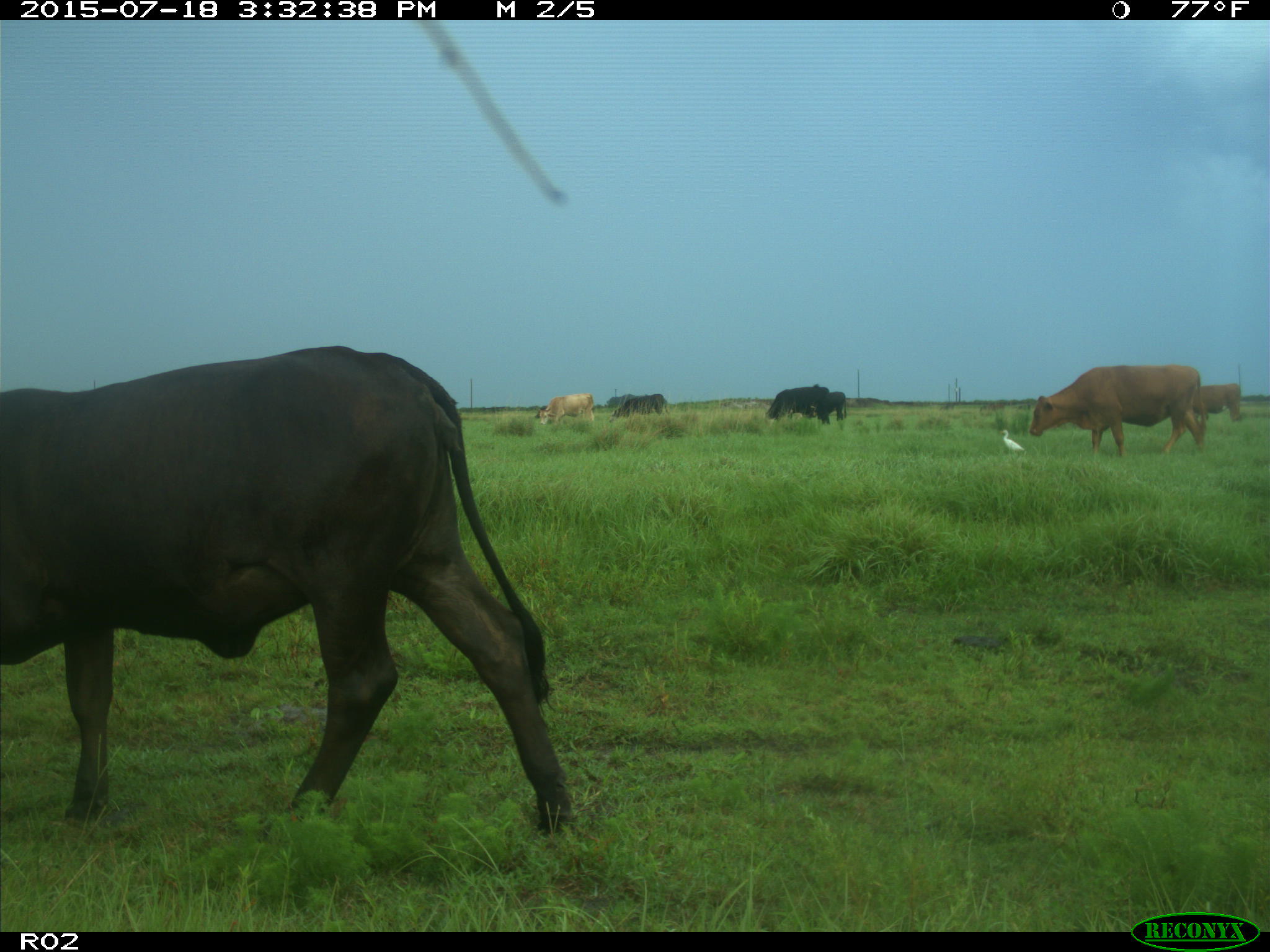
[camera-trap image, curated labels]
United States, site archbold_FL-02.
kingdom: Animalia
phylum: Chordata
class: Mammalia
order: Artiodactyla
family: Bovidae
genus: Bos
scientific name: Bos taurus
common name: domestic cow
Bos taurus (domestic cow).